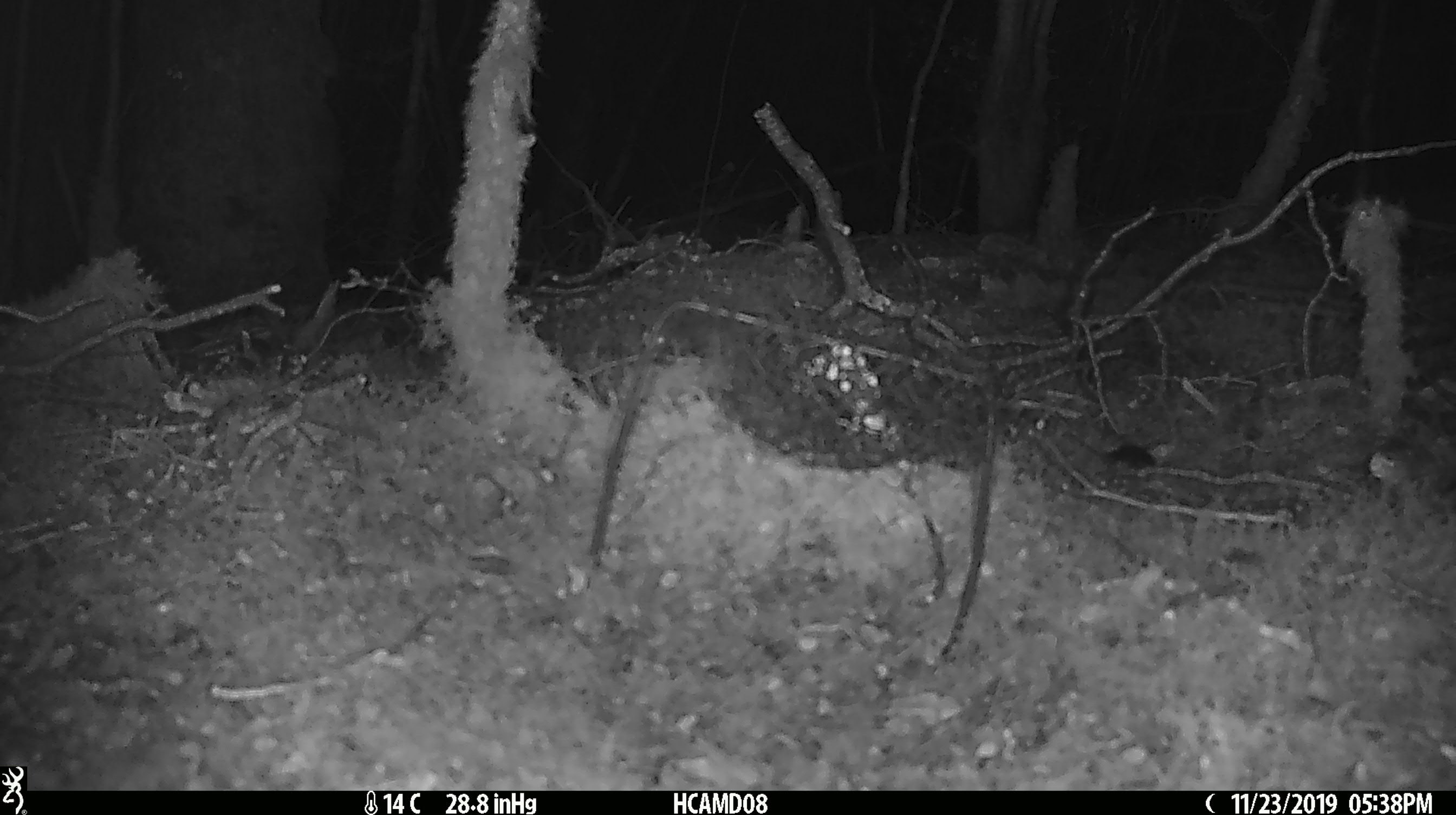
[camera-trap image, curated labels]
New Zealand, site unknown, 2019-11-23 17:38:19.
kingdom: Animalia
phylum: Chordata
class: Mammalia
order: Rodentia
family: Muridae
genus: Mus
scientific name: Mus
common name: mouse